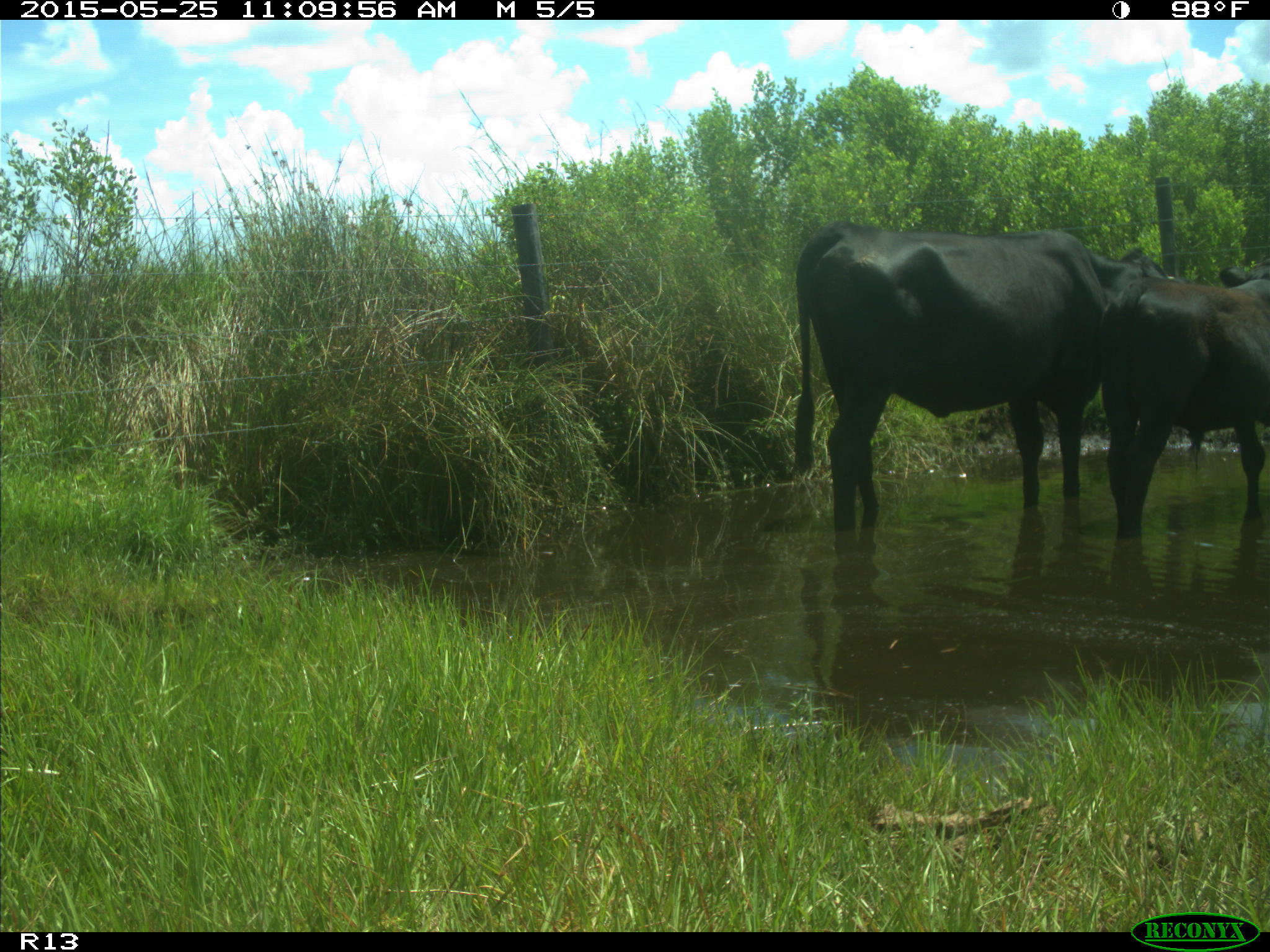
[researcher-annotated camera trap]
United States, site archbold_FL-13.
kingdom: Animalia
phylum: Chordata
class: Mammalia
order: Artiodactyla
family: Bovidae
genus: Bos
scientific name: Bos taurus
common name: domestic cow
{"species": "Bos taurus (domestic cow)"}